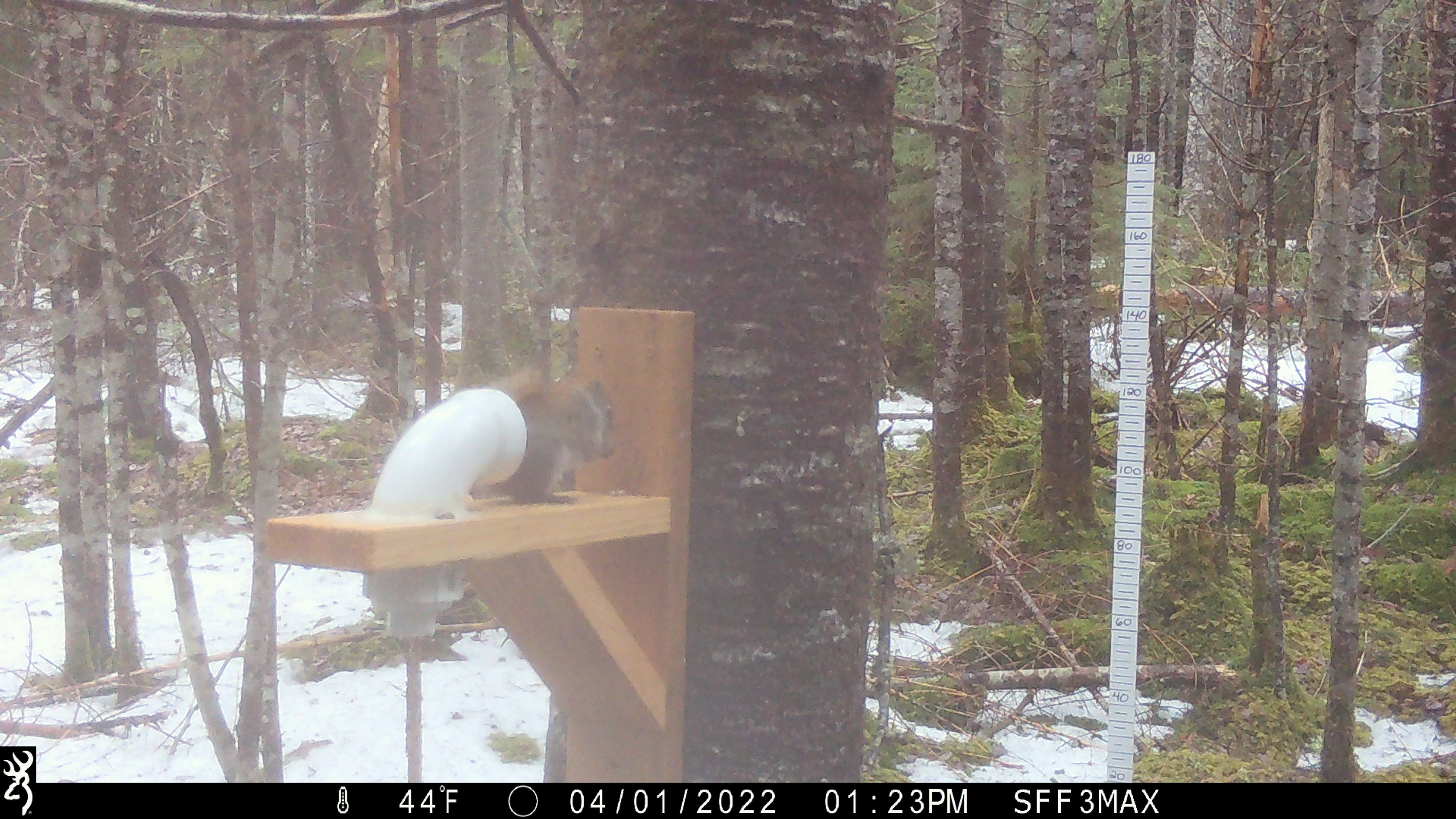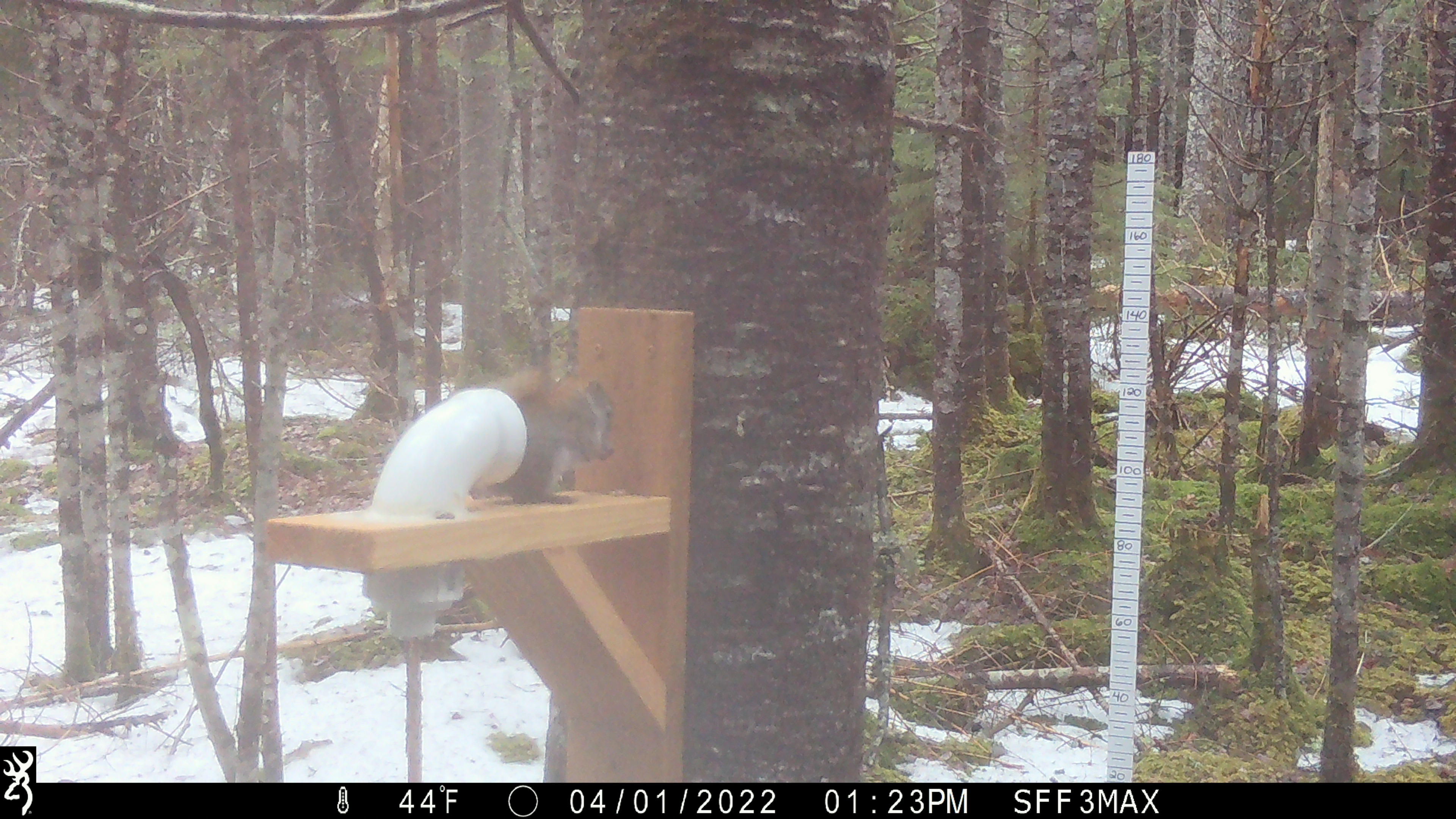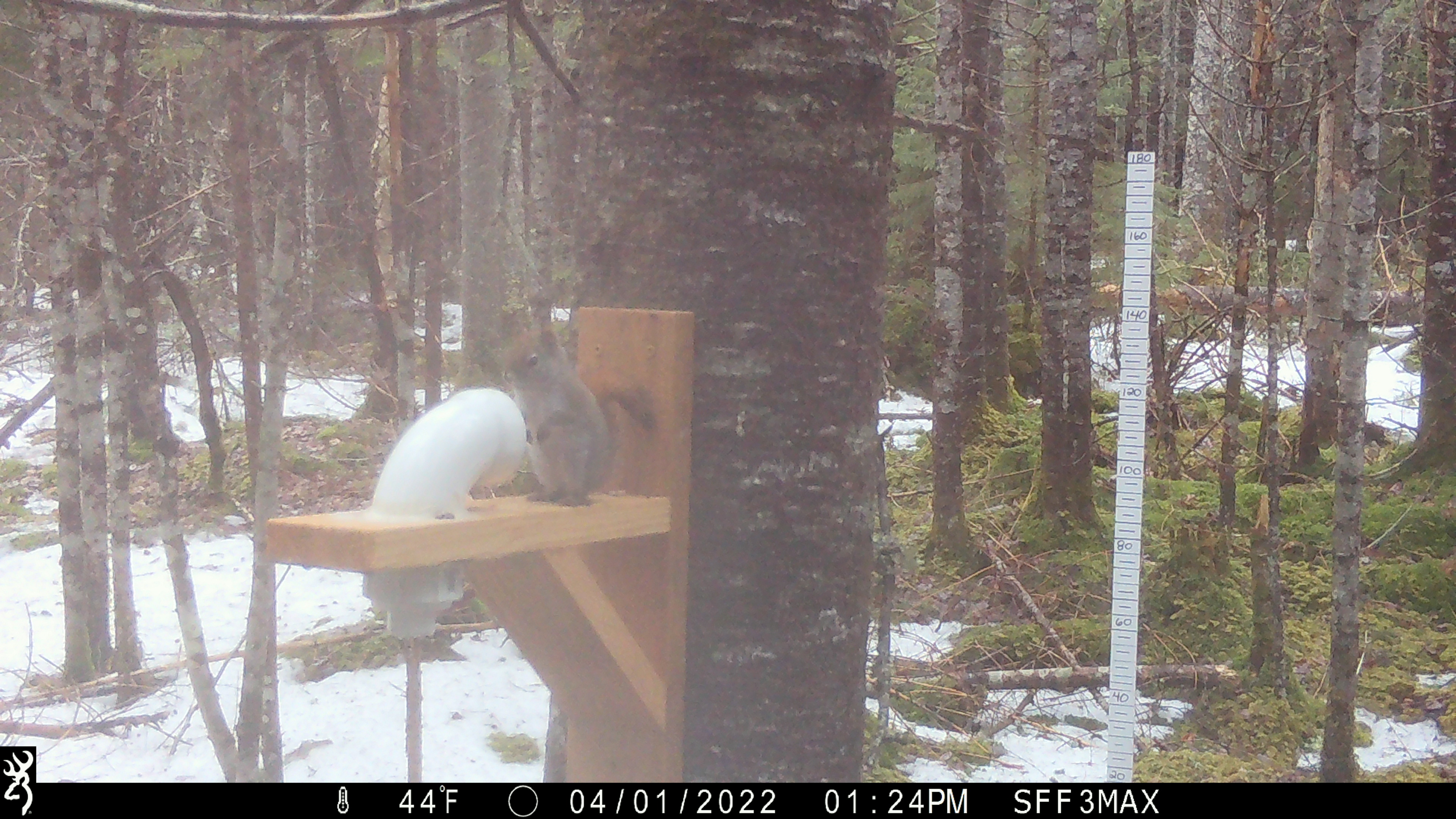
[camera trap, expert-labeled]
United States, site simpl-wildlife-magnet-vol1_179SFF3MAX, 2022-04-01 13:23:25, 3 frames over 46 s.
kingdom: Animalia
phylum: Chordata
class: Mammalia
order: Rodentia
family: Sciuridae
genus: Tamiasciurus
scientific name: Tamiasciurus hudsonicus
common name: red squirrel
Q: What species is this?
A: Red squirrel (Tamiasciurus hudsonicus).